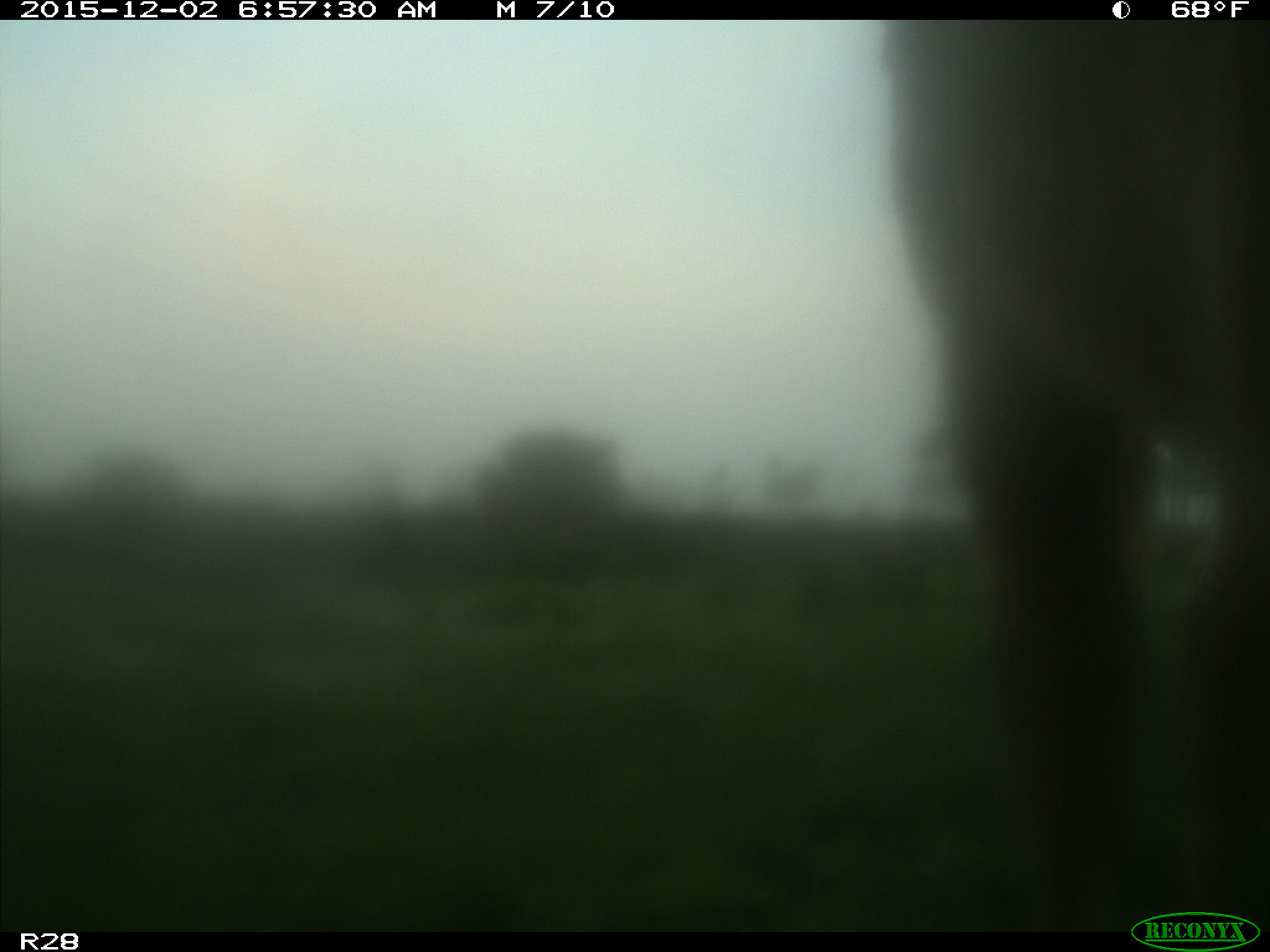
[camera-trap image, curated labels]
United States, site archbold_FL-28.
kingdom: Animalia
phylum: Chordata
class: Mammalia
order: Artiodactyla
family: Bovidae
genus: Bos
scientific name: Bos taurus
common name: domestic cow